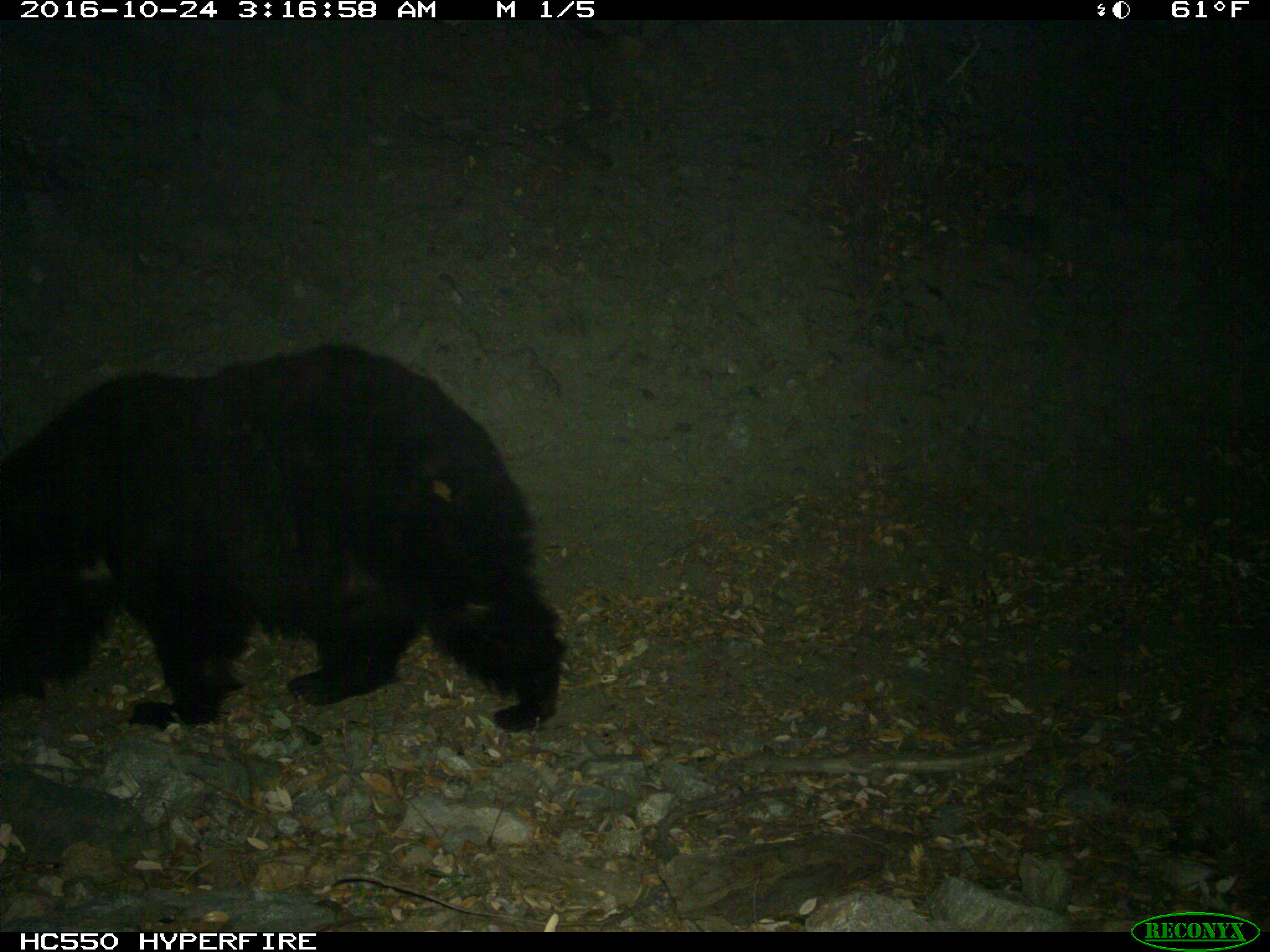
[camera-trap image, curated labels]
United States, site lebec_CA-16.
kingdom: Animalia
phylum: Chordata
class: Mammalia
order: Carnivora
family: Ursidae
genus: Ursus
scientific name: Ursus americanus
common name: american black bear